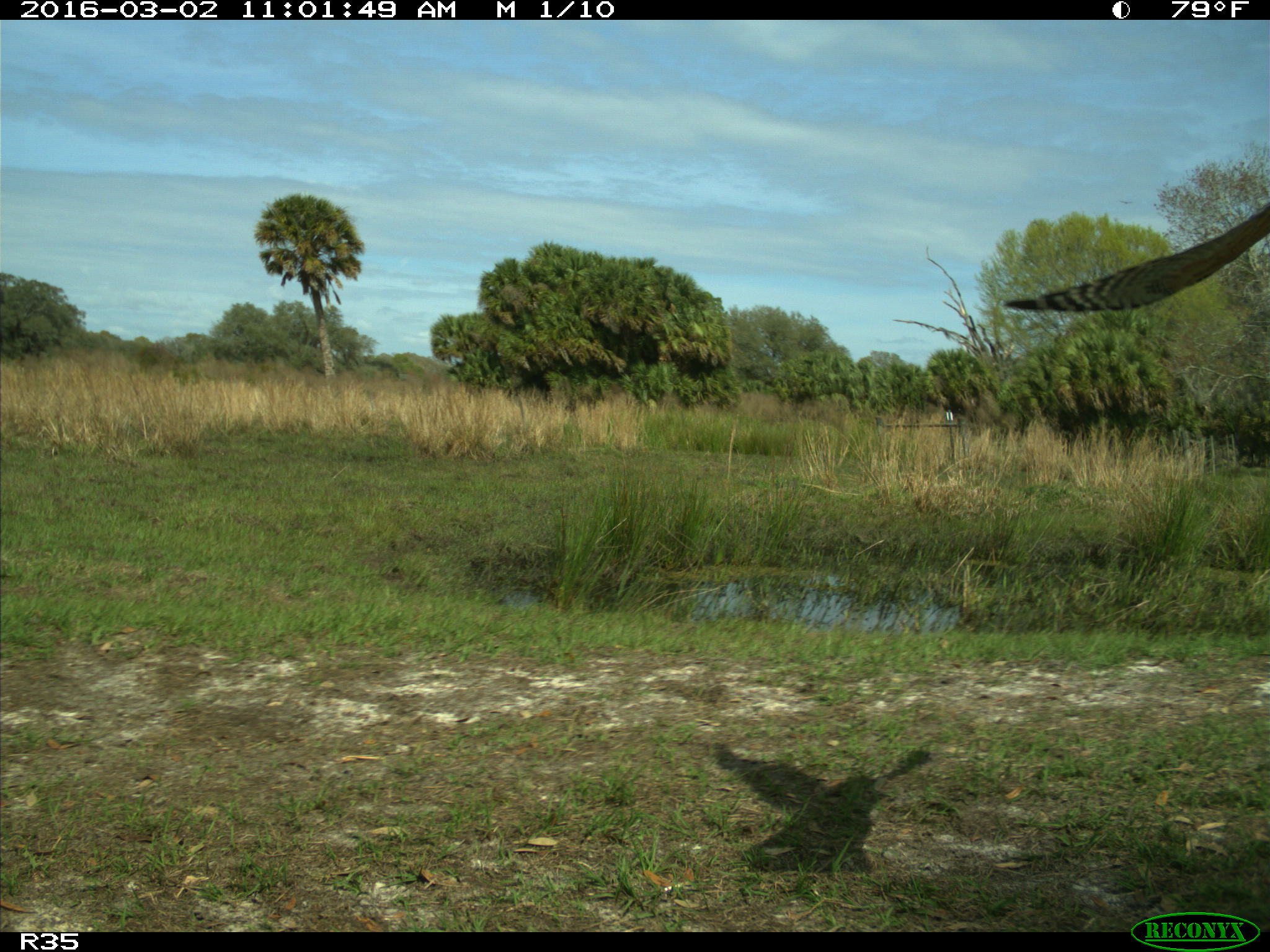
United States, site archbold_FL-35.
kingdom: Animalia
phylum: Chordata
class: Aves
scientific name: Aves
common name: birds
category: unidentified bird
Unidentified bird (birds) (Aves).